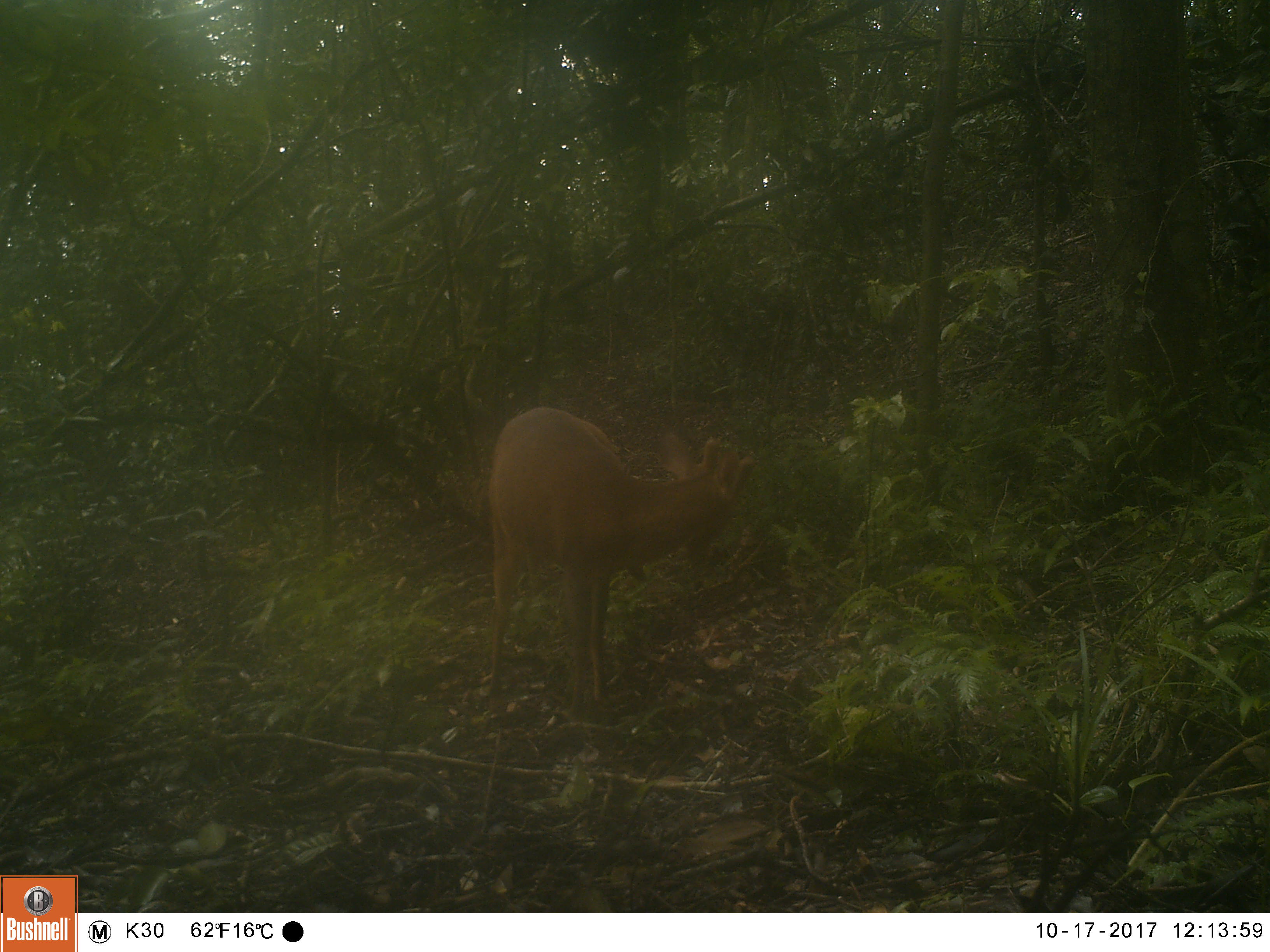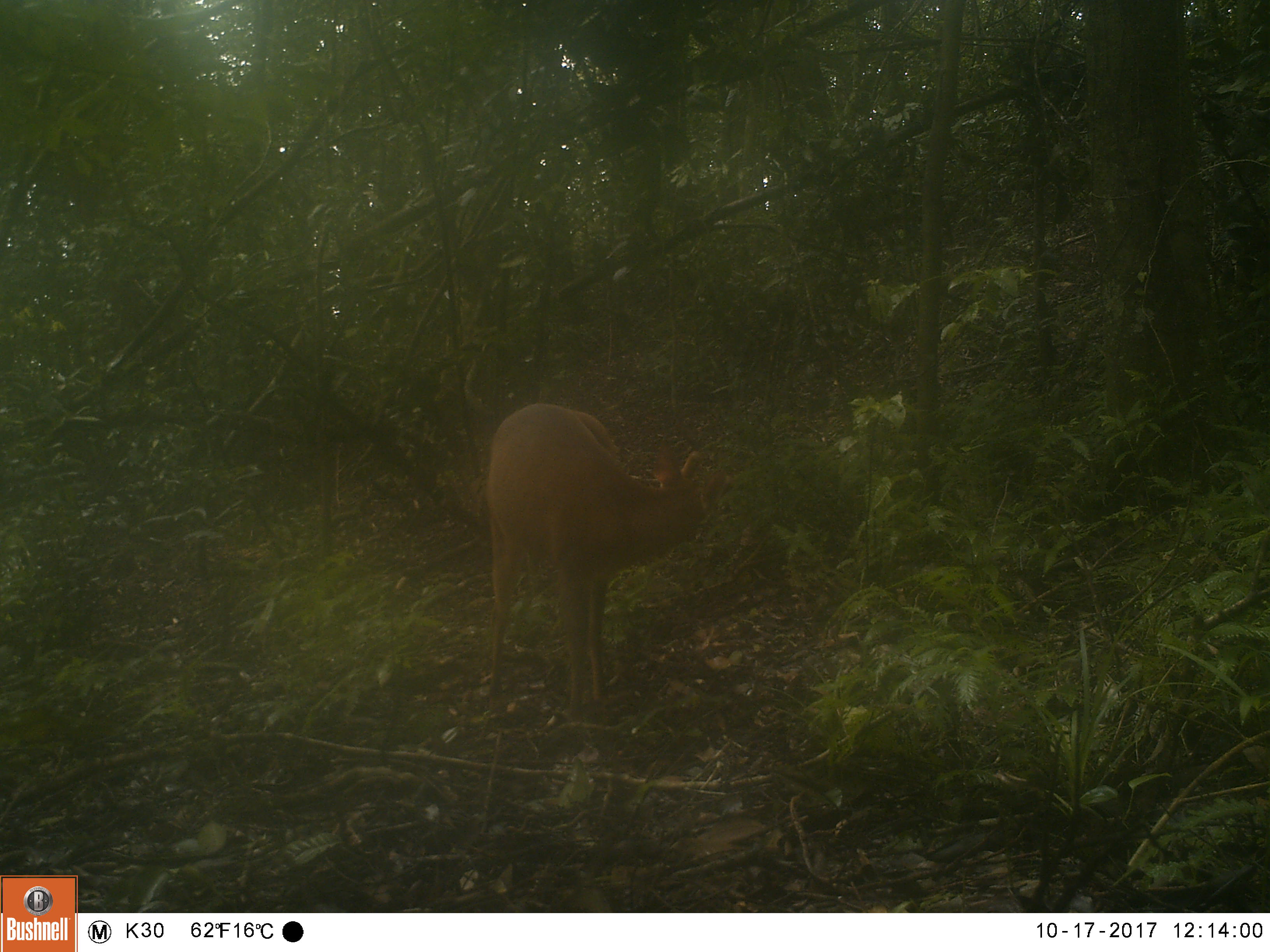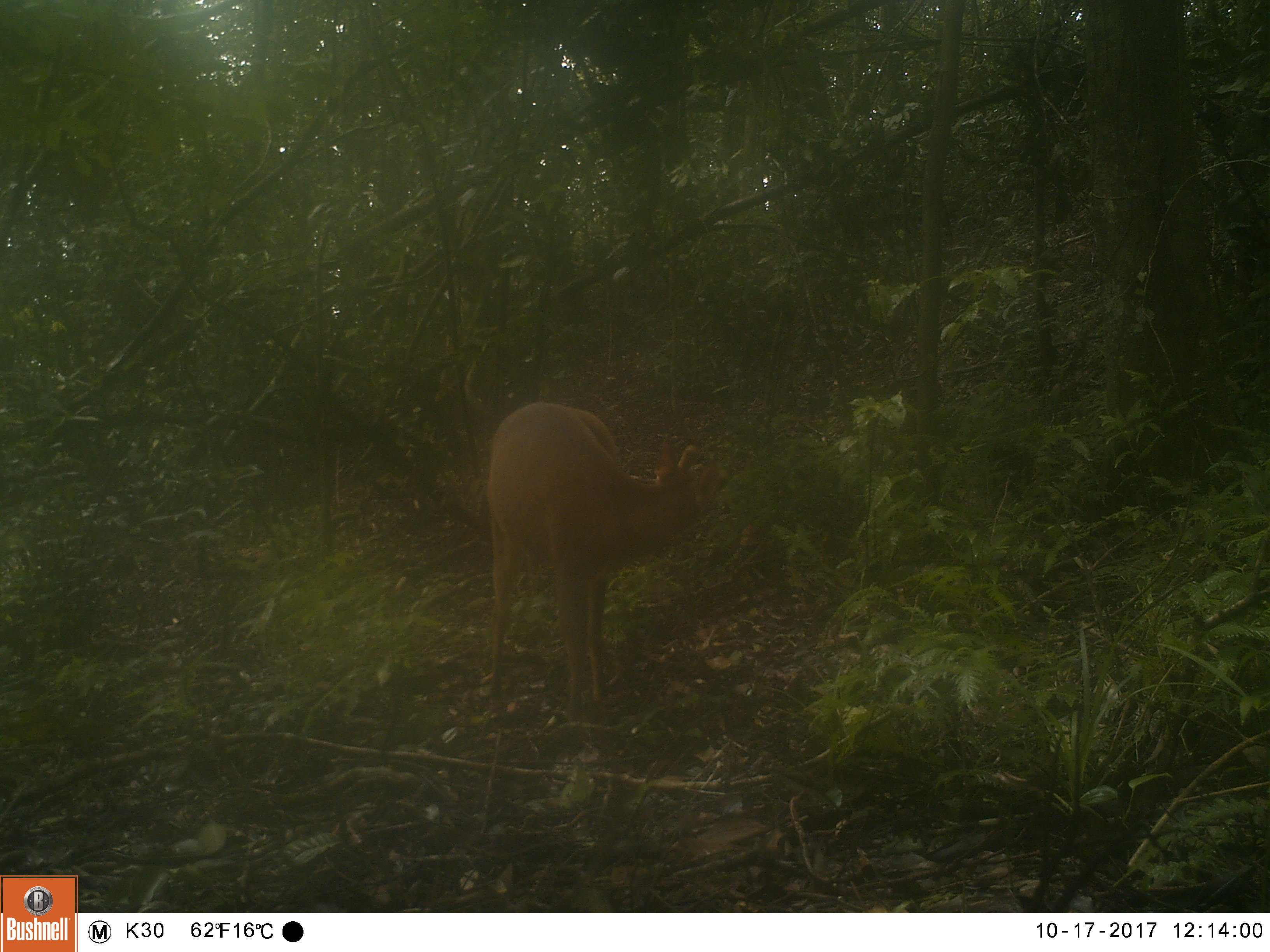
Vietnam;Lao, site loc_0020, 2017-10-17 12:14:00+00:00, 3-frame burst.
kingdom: Animalia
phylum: Chordata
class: Mammalia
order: Artiodactyla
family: Cervidae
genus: Muntiacus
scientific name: Muntiacus vuquangensis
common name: large-antlered muntjac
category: large antlered muntjac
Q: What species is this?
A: Large antlered muntjac (large-antlered muntjac) (Muntiacus vuquangensis).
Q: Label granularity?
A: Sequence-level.